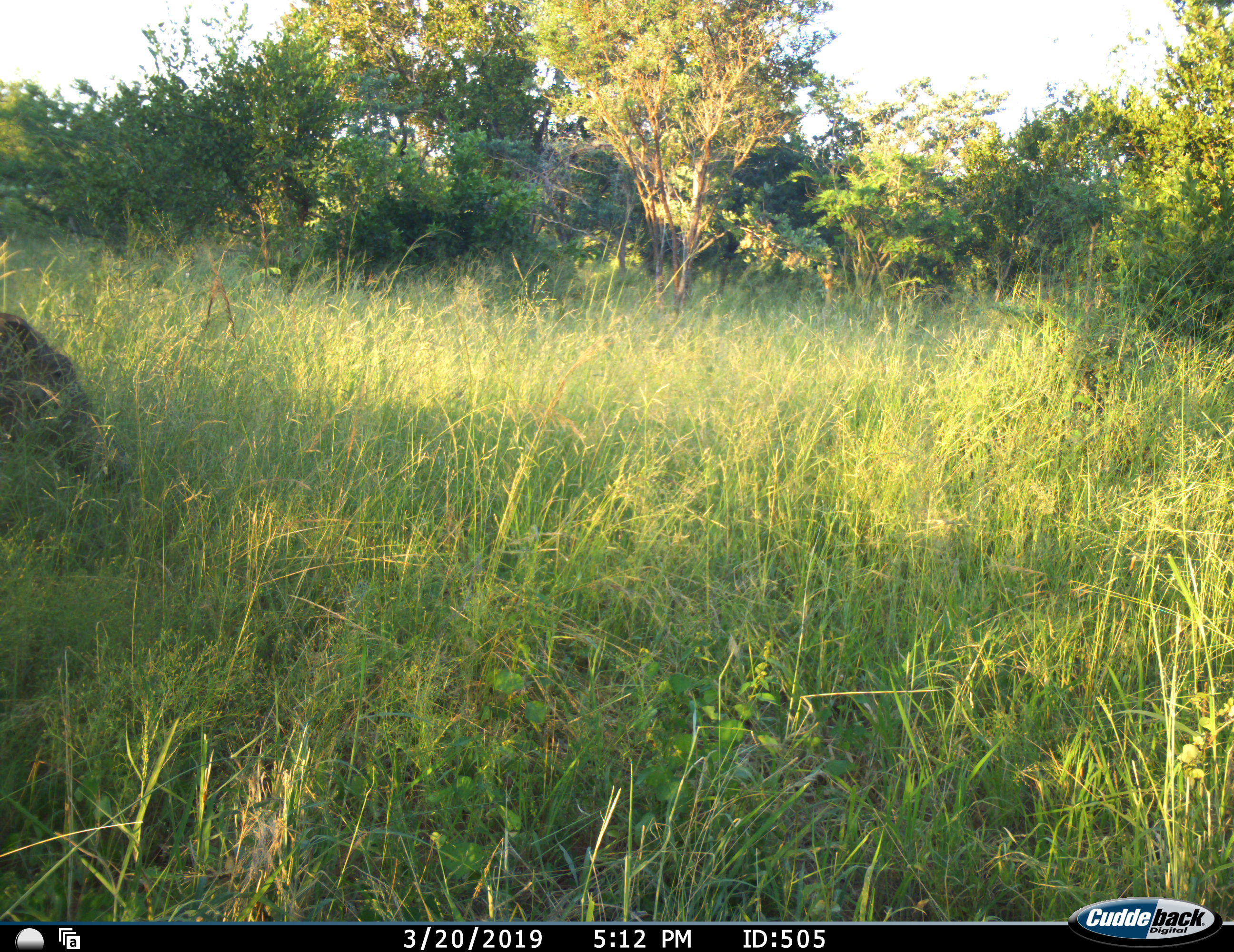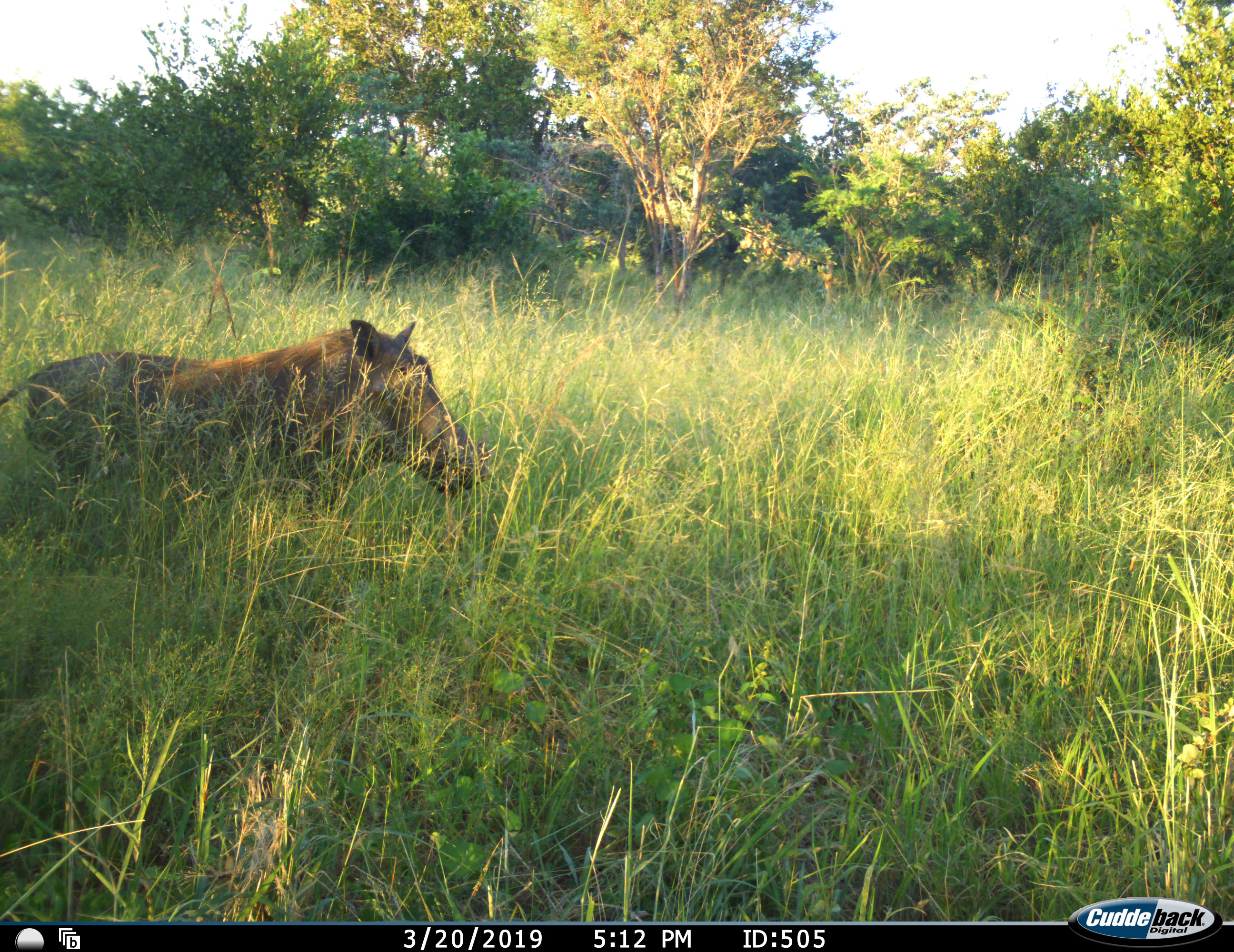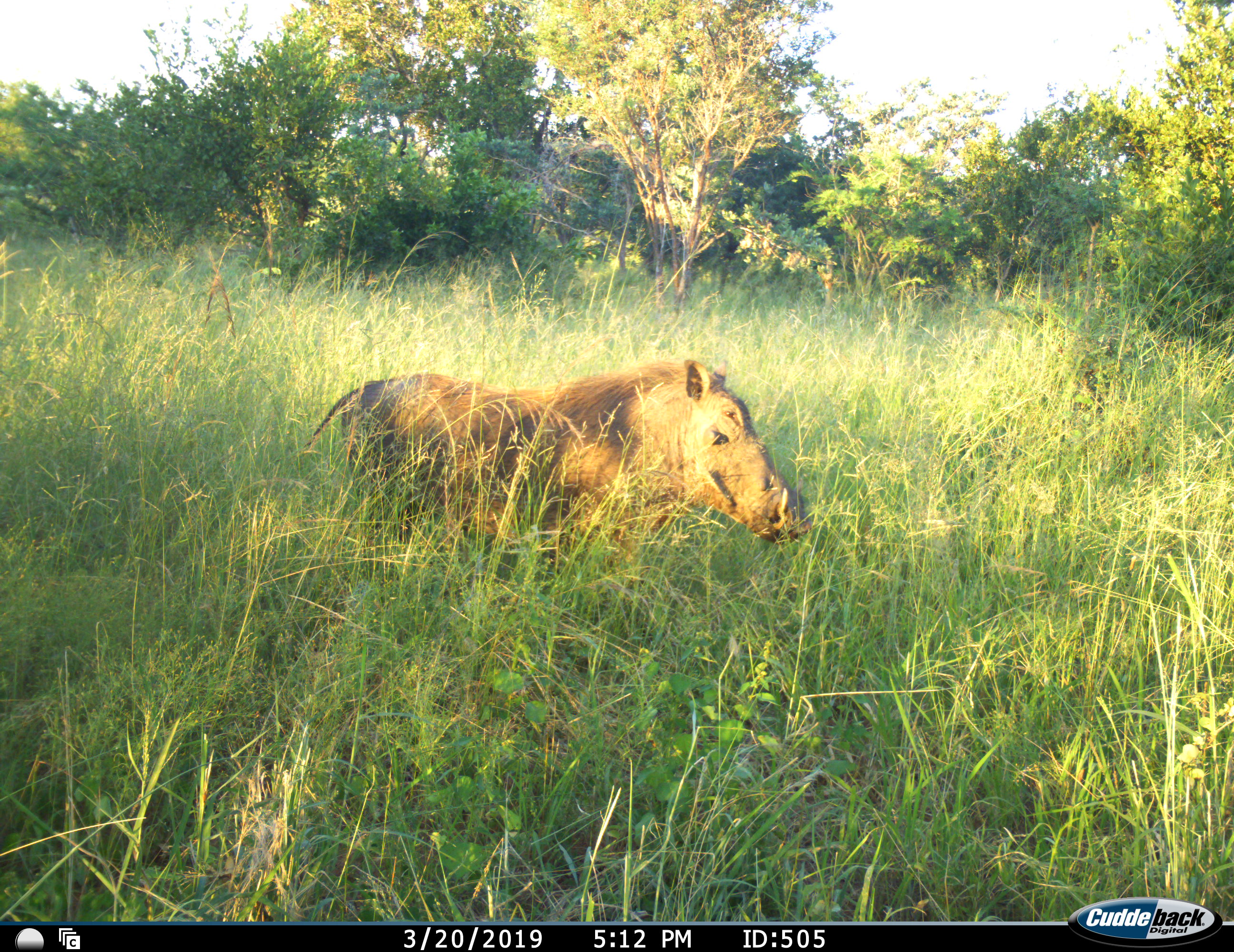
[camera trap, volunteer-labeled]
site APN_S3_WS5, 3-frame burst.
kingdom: Animalia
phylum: Chordata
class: Mammalia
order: Artiodactyla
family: Suidae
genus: Phacochoerus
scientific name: Phacochoerus africanus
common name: warthog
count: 1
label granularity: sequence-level